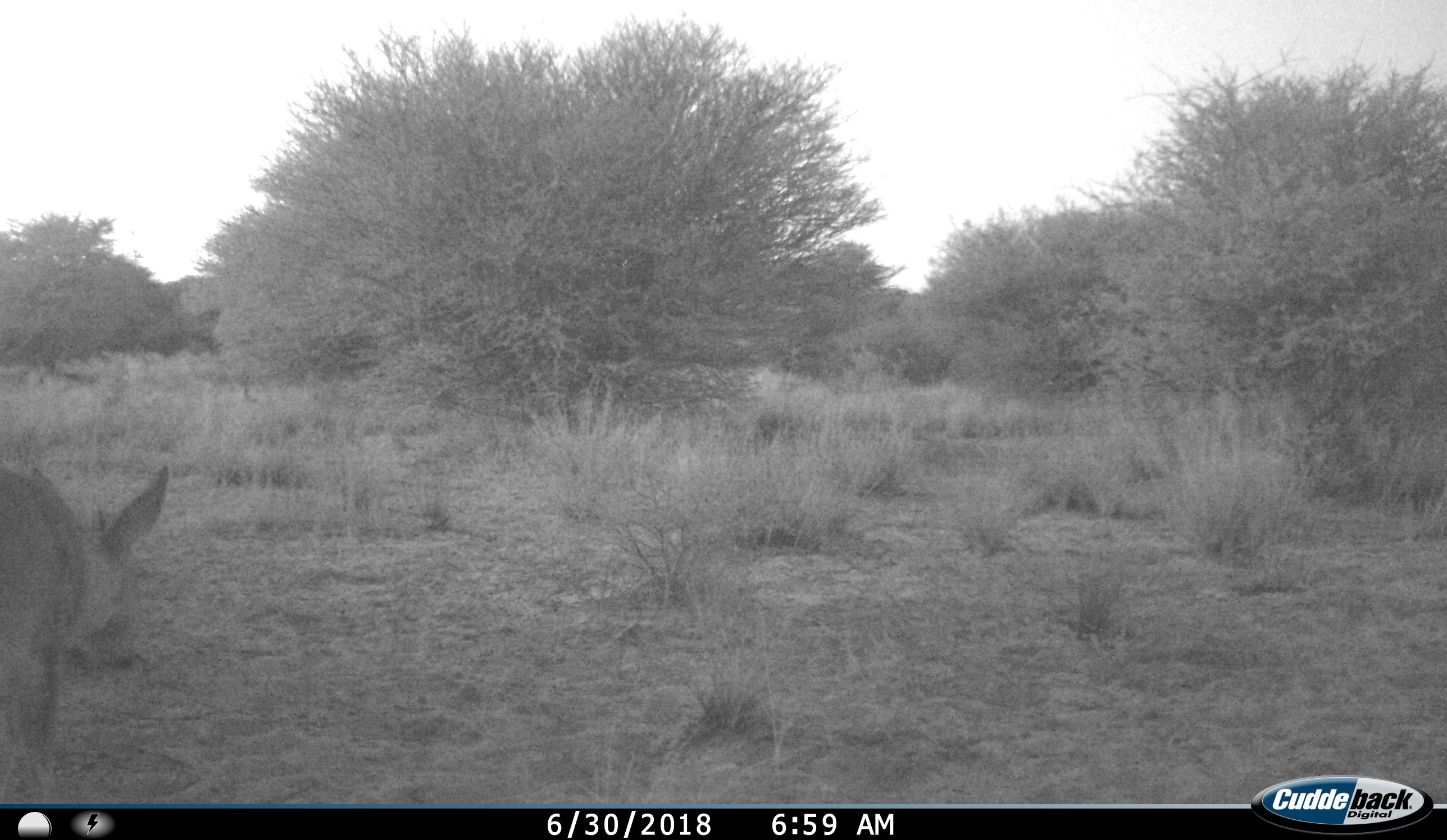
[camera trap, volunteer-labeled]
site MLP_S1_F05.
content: unidentified animal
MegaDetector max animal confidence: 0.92